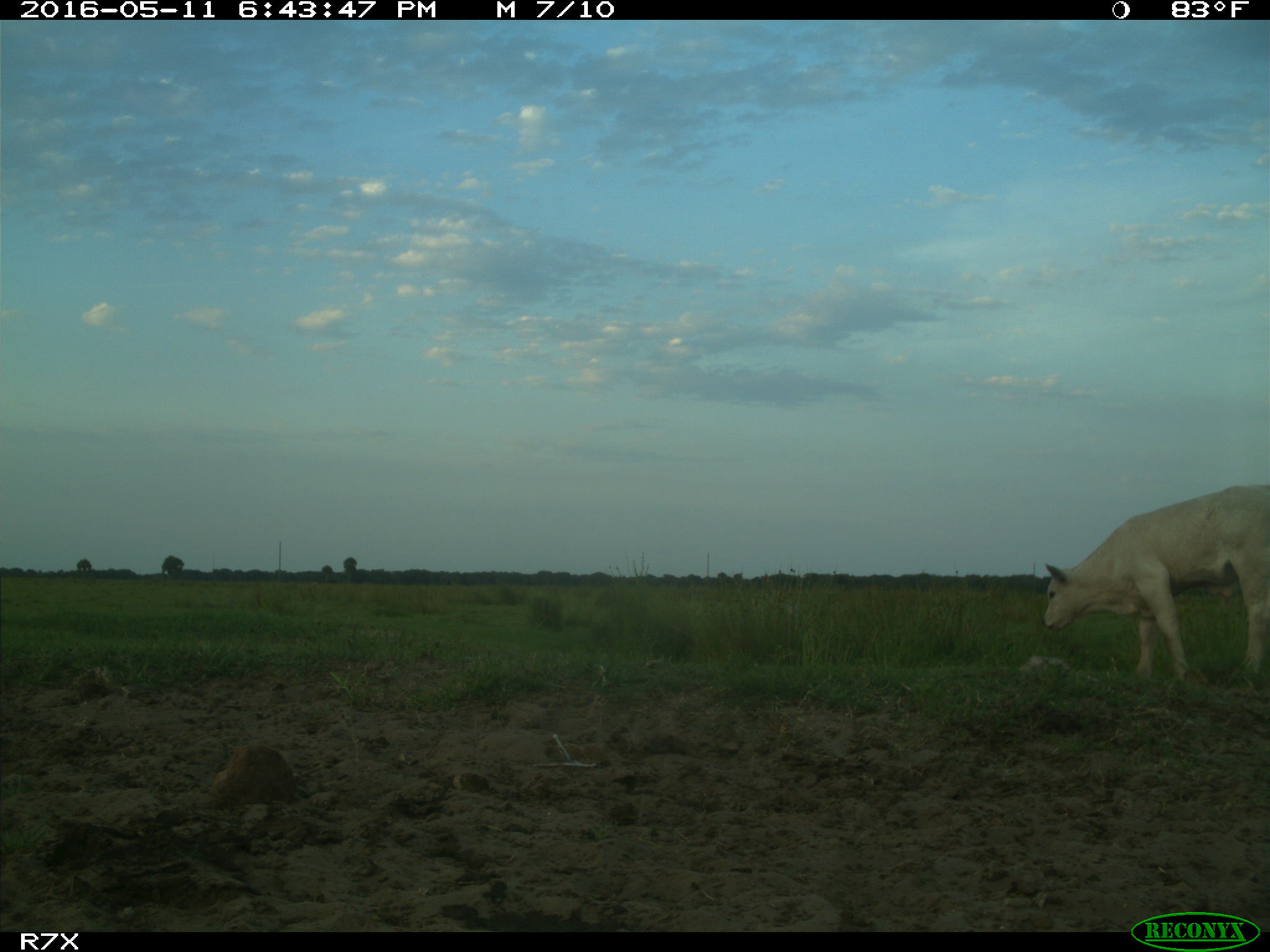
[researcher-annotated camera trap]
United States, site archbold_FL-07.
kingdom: Animalia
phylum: Chordata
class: Mammalia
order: Artiodactyla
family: Bovidae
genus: Bos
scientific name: Bos taurus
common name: domestic cow